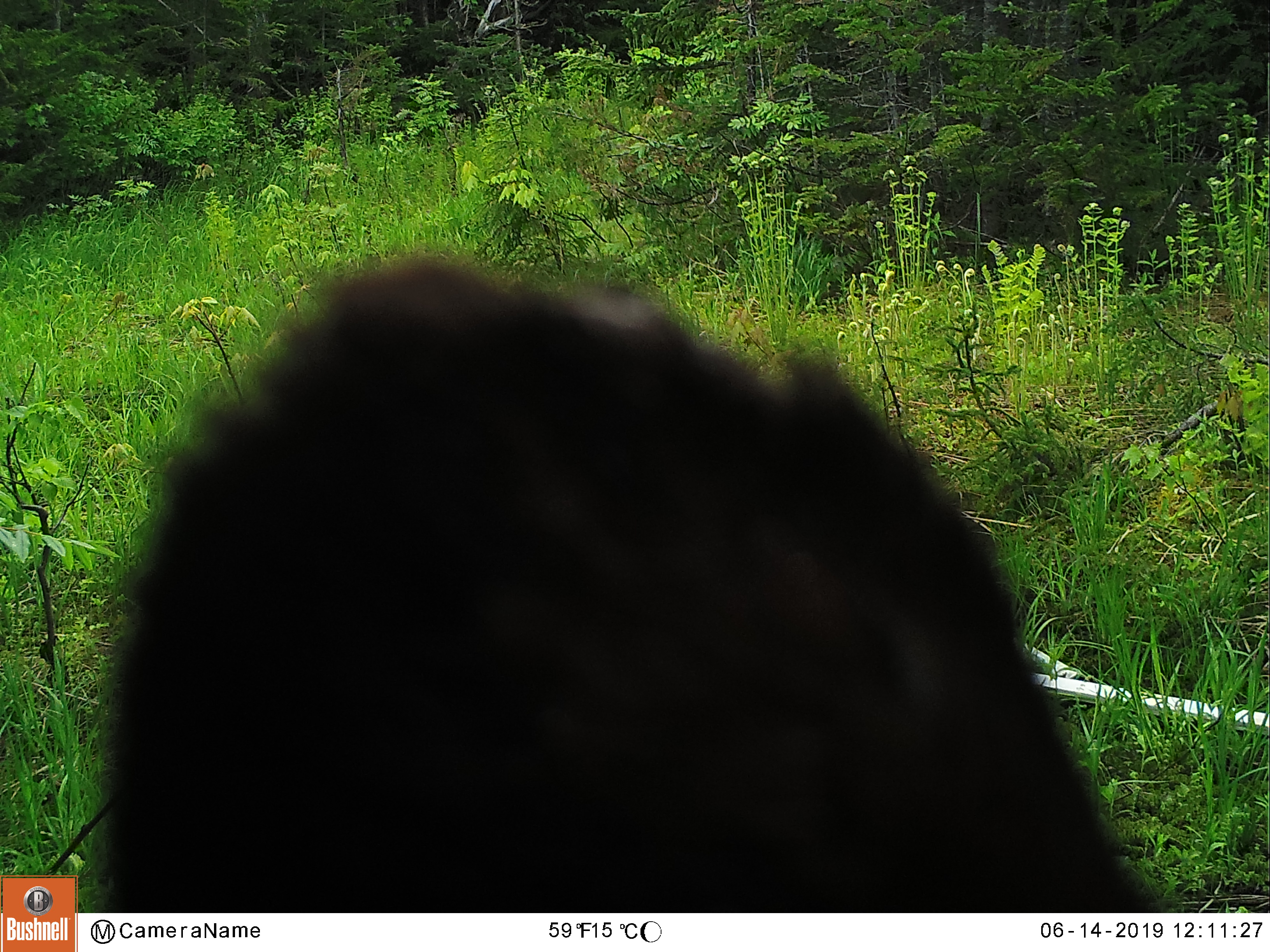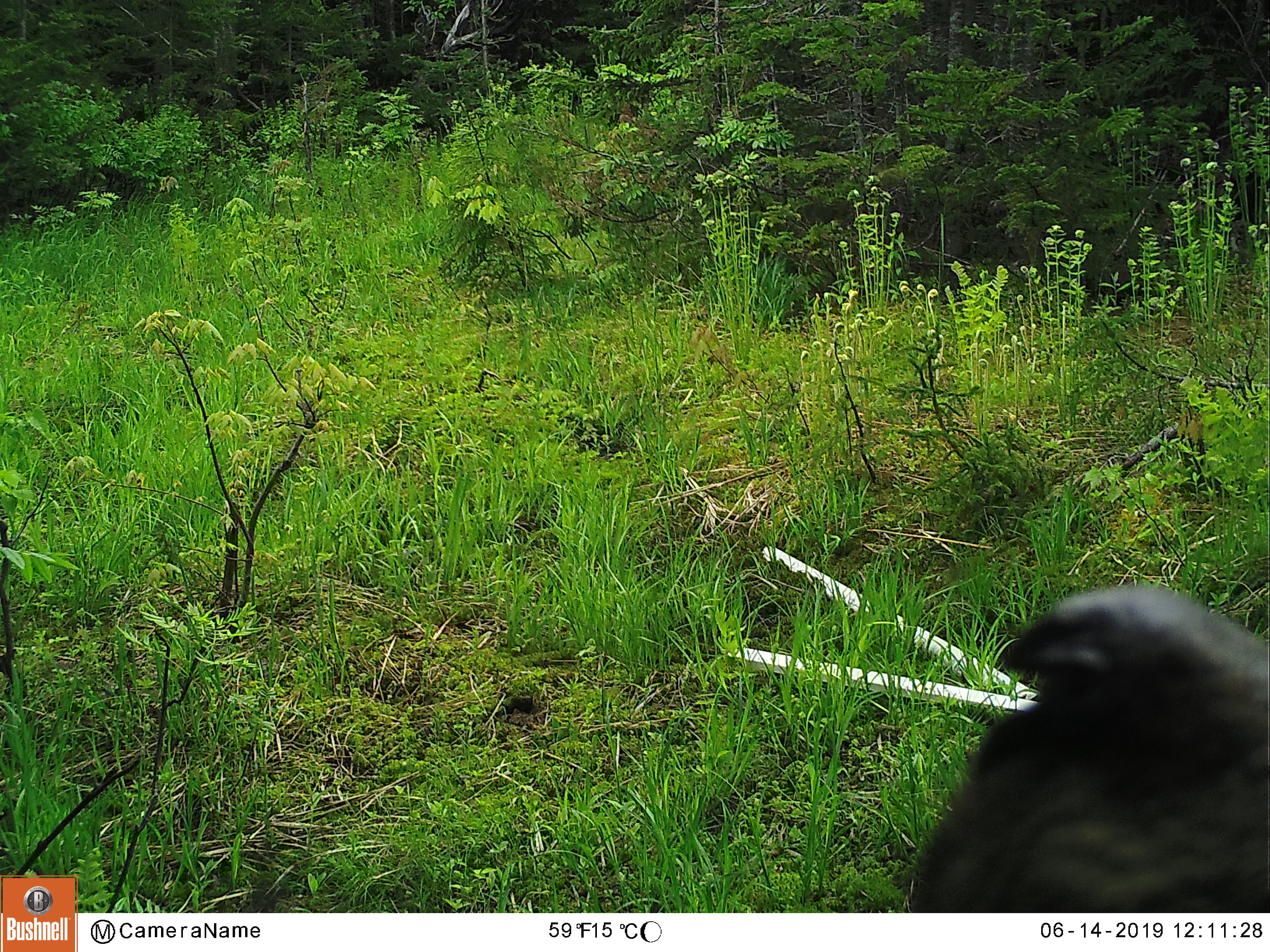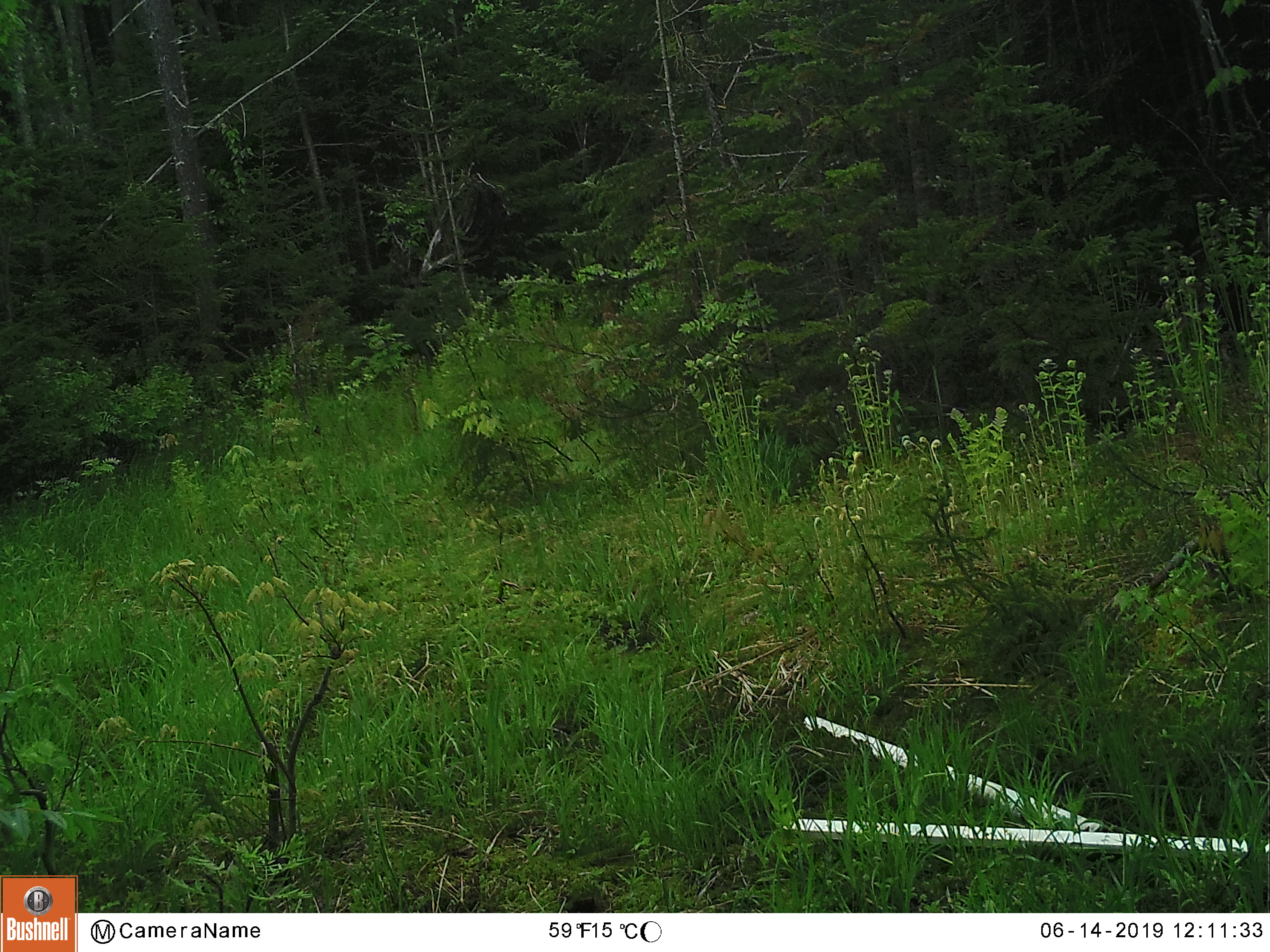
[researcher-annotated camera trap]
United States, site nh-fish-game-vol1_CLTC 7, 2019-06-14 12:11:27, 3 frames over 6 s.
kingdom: Animalia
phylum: Chordata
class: Mammalia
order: Carnivora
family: Ursidae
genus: Ursus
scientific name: Ursus americanus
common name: black bear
Black bear (Ursus americanus).